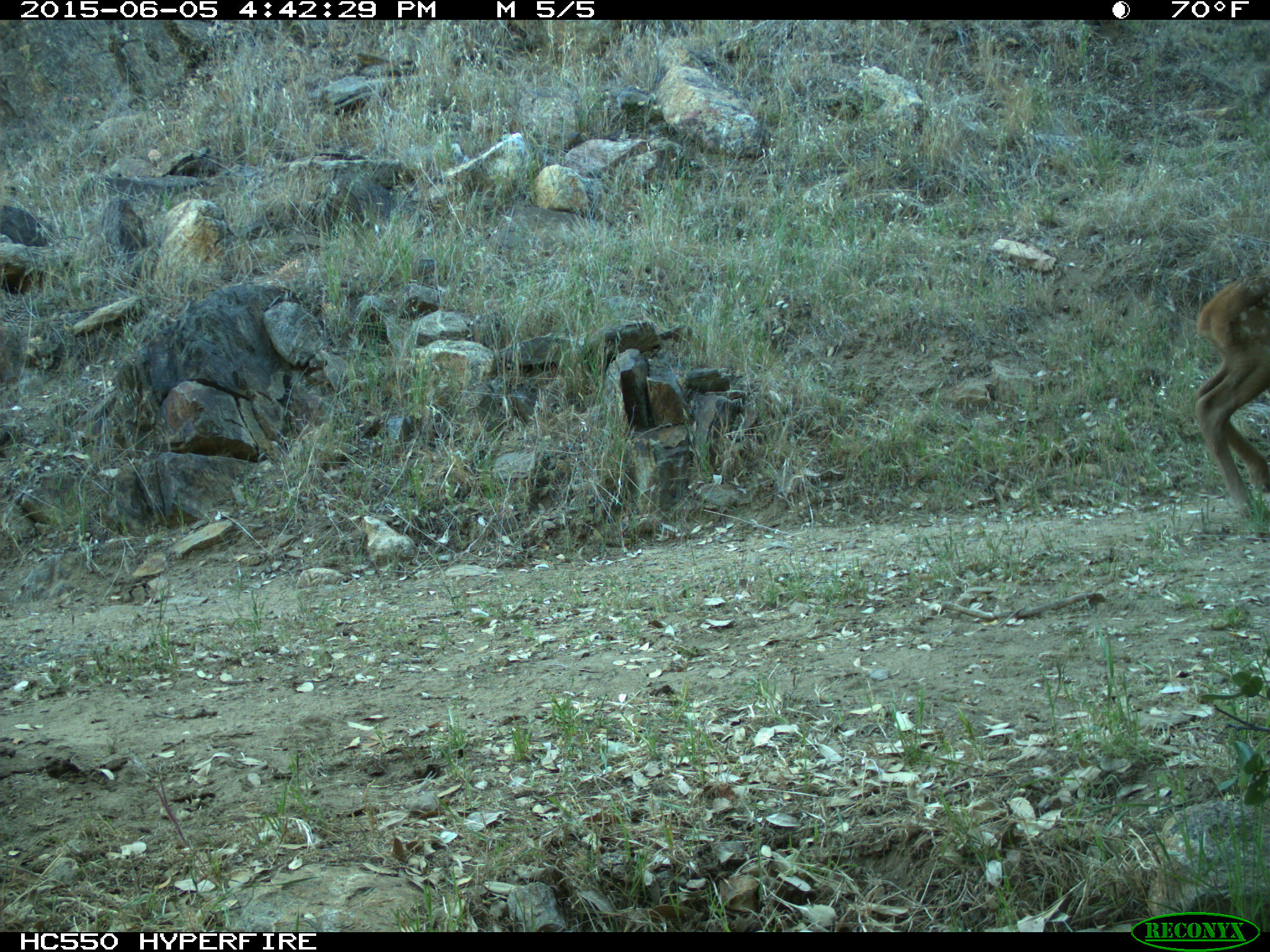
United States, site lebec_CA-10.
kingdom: Animalia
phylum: Chordata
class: Mammalia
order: Artiodactyla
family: Cervidae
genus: Cervus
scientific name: Cervus canadensis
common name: elk